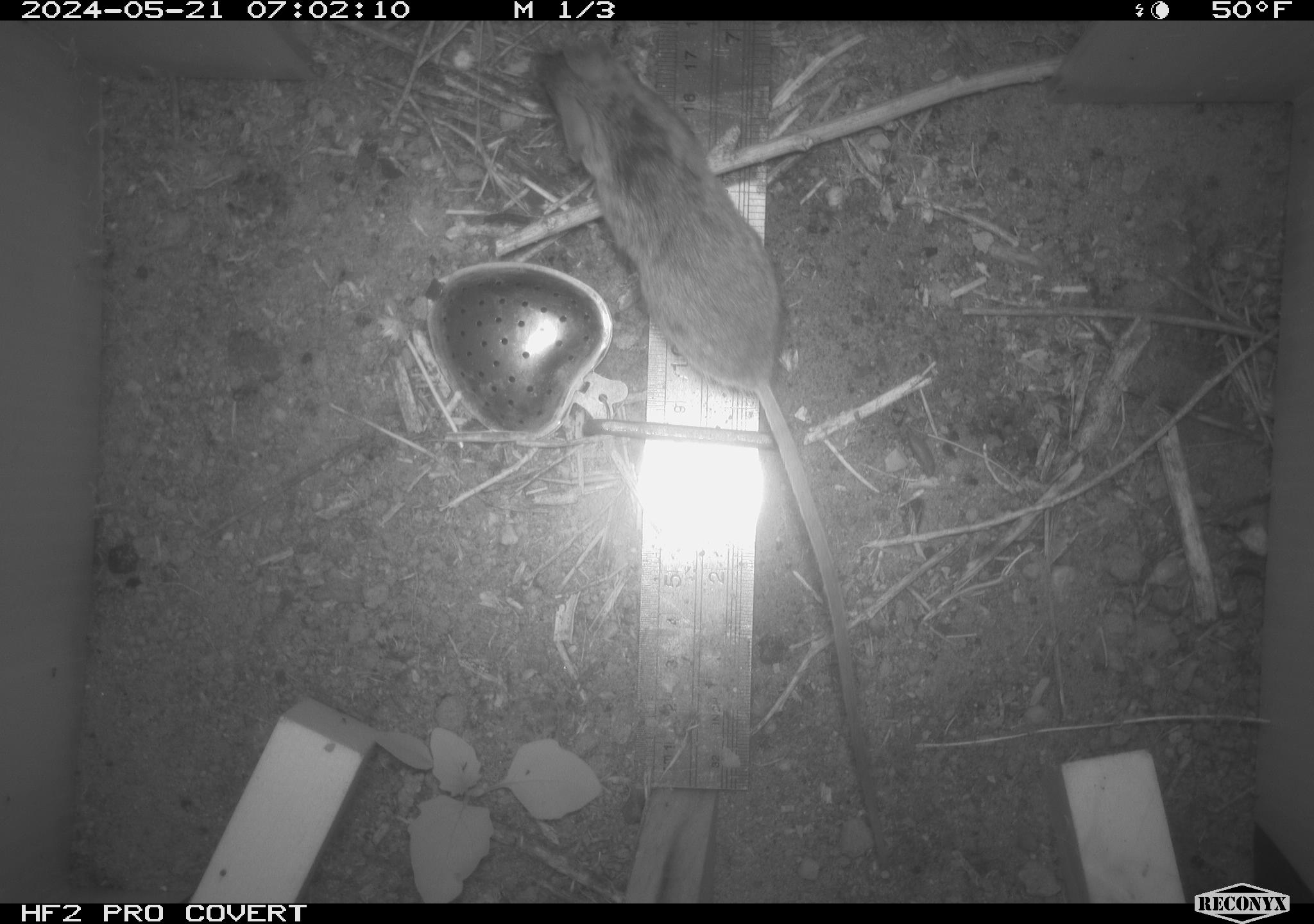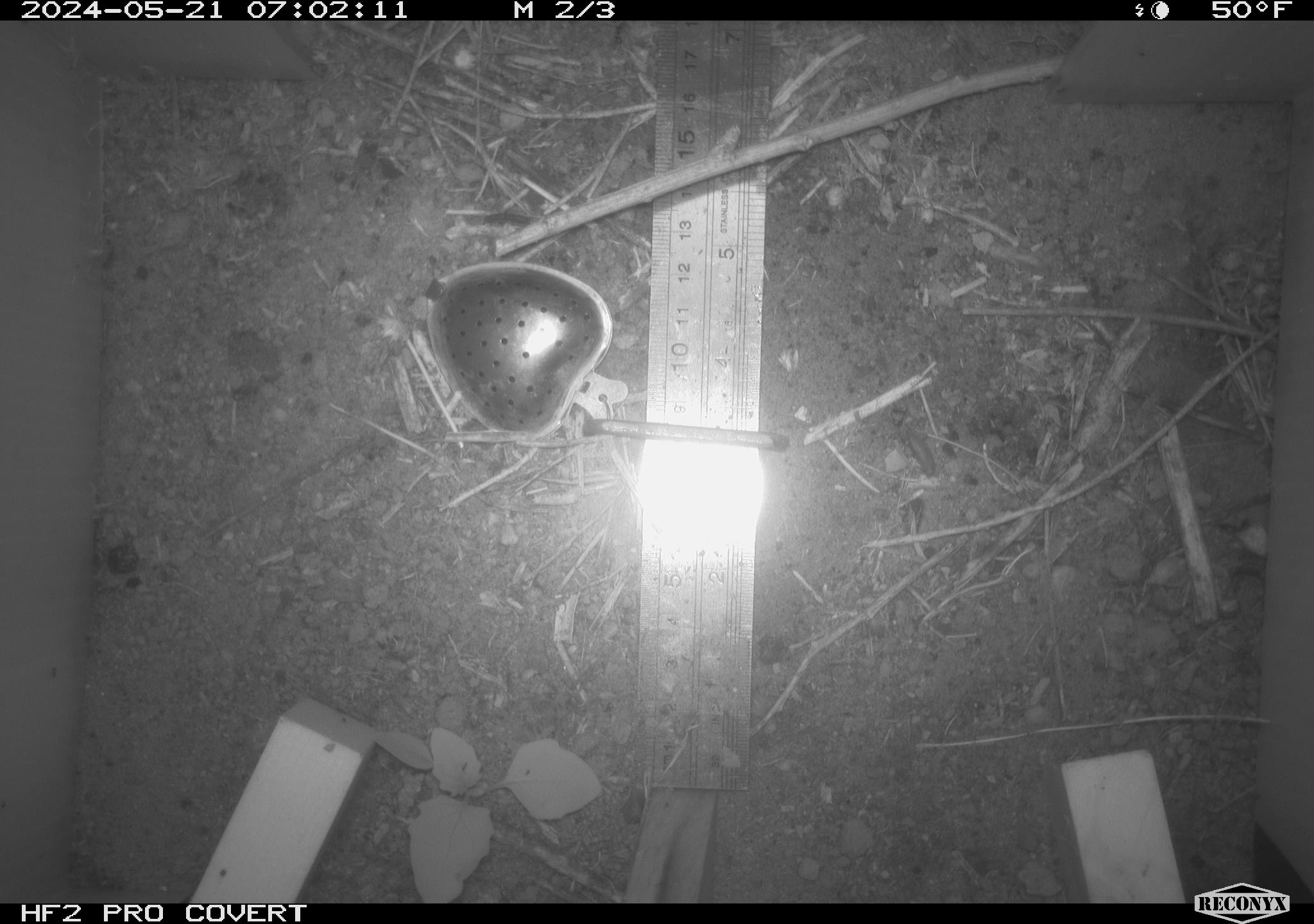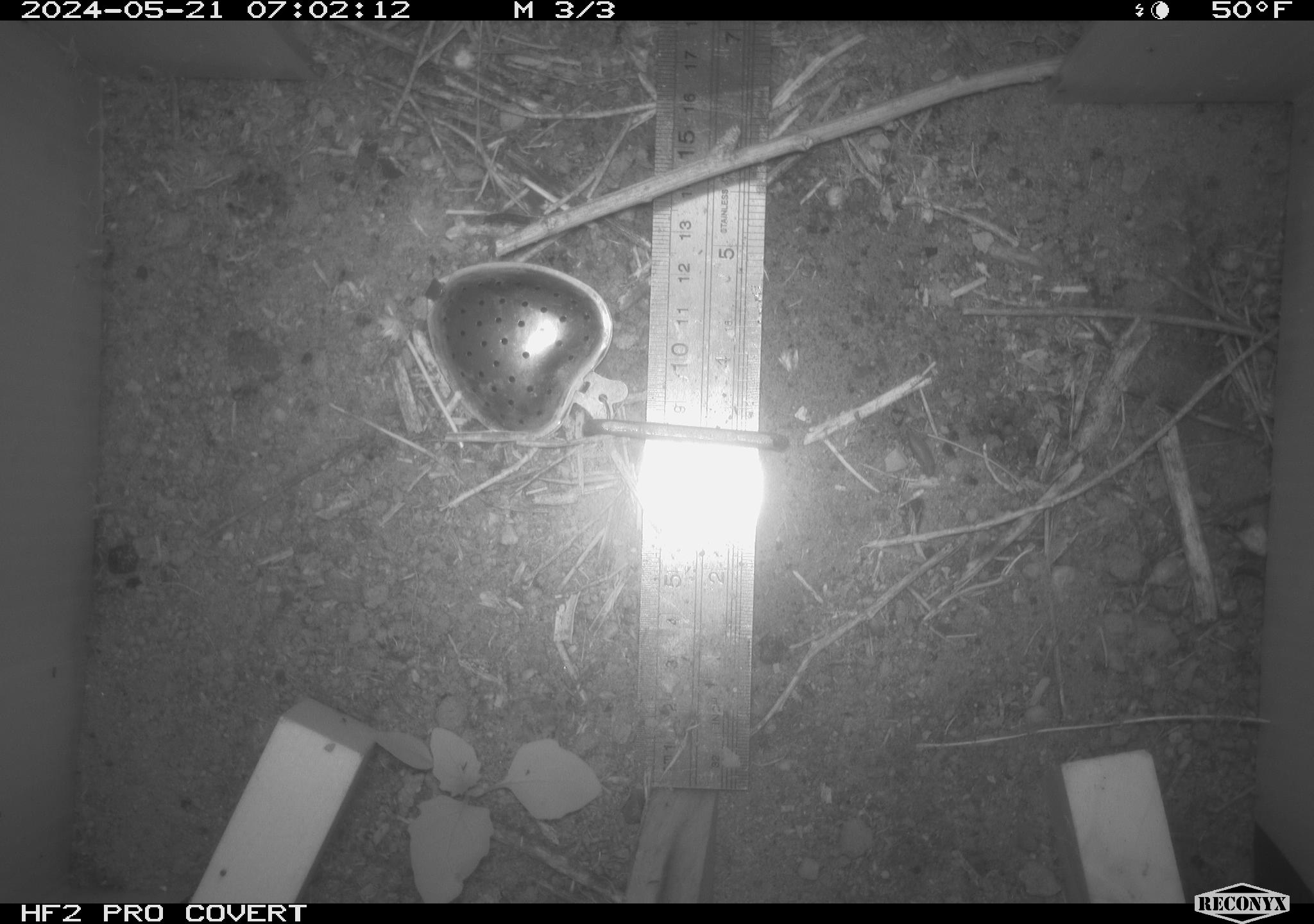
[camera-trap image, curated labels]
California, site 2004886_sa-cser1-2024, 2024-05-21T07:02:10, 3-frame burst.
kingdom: Animalia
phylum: Chordata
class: Mammalia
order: Rodentia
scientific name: Rodentia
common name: rodent